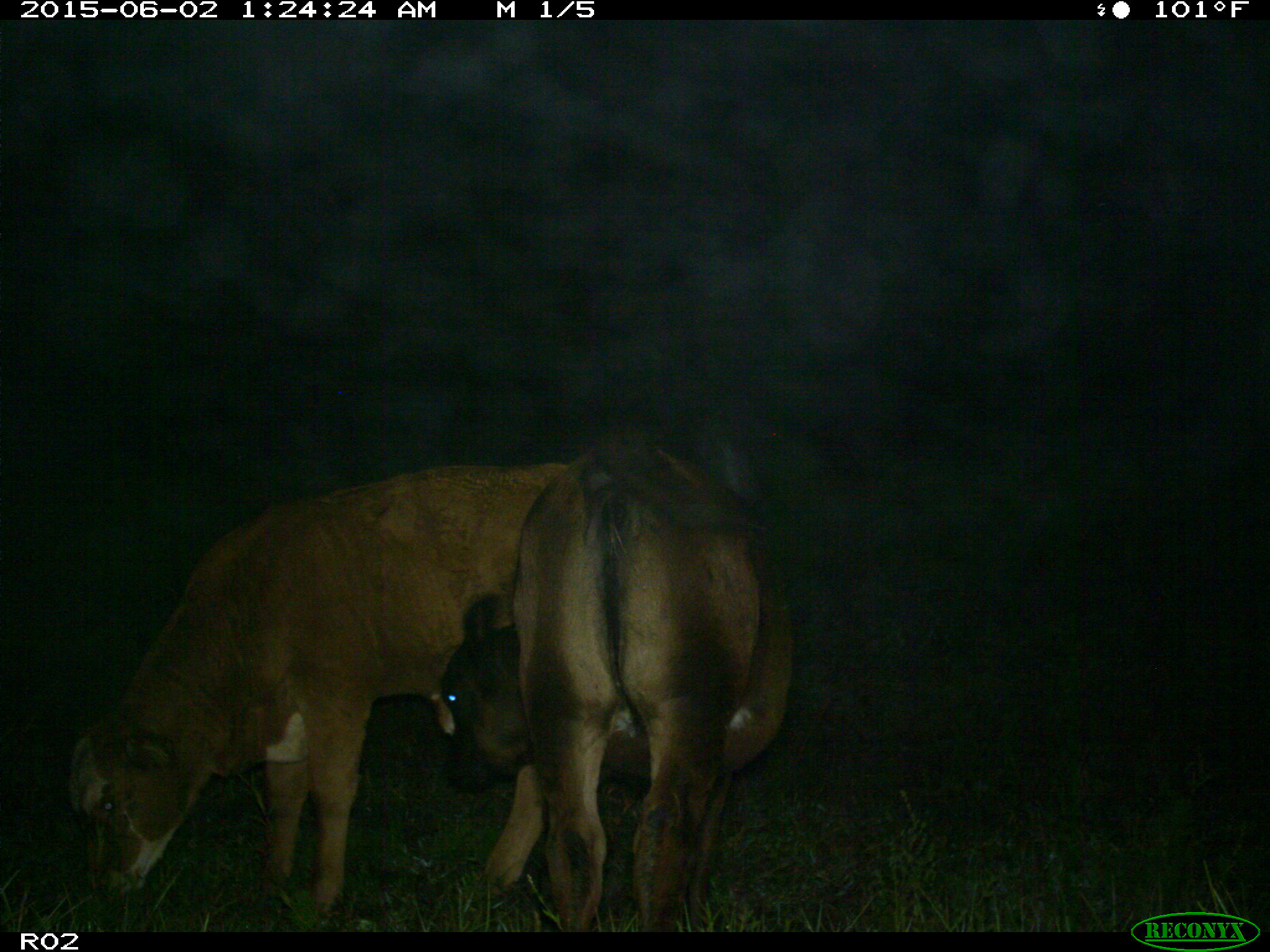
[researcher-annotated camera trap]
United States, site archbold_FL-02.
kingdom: Animalia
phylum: Chordata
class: Mammalia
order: Artiodactyla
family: Bovidae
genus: Bos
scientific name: Bos taurus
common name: domestic cow